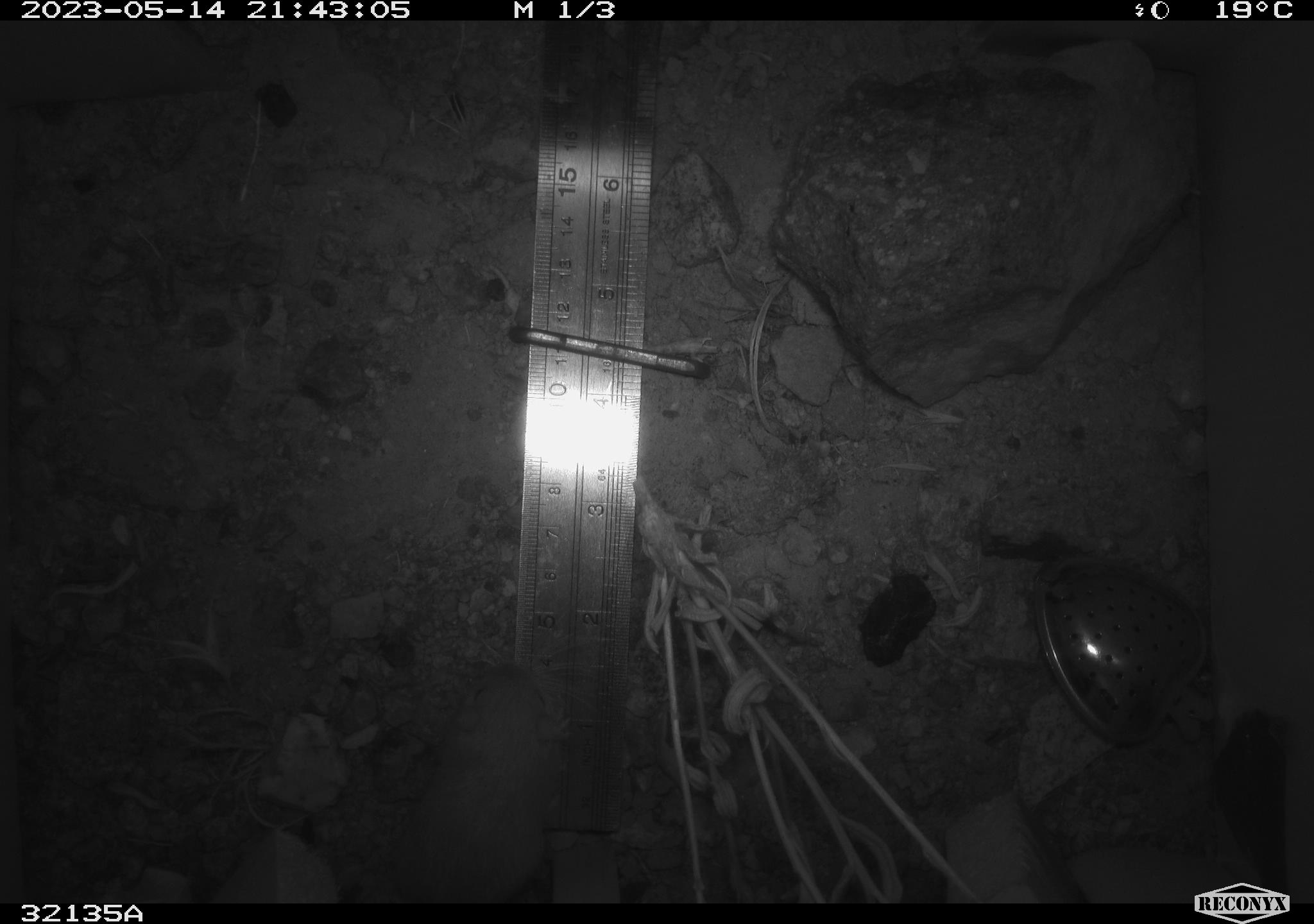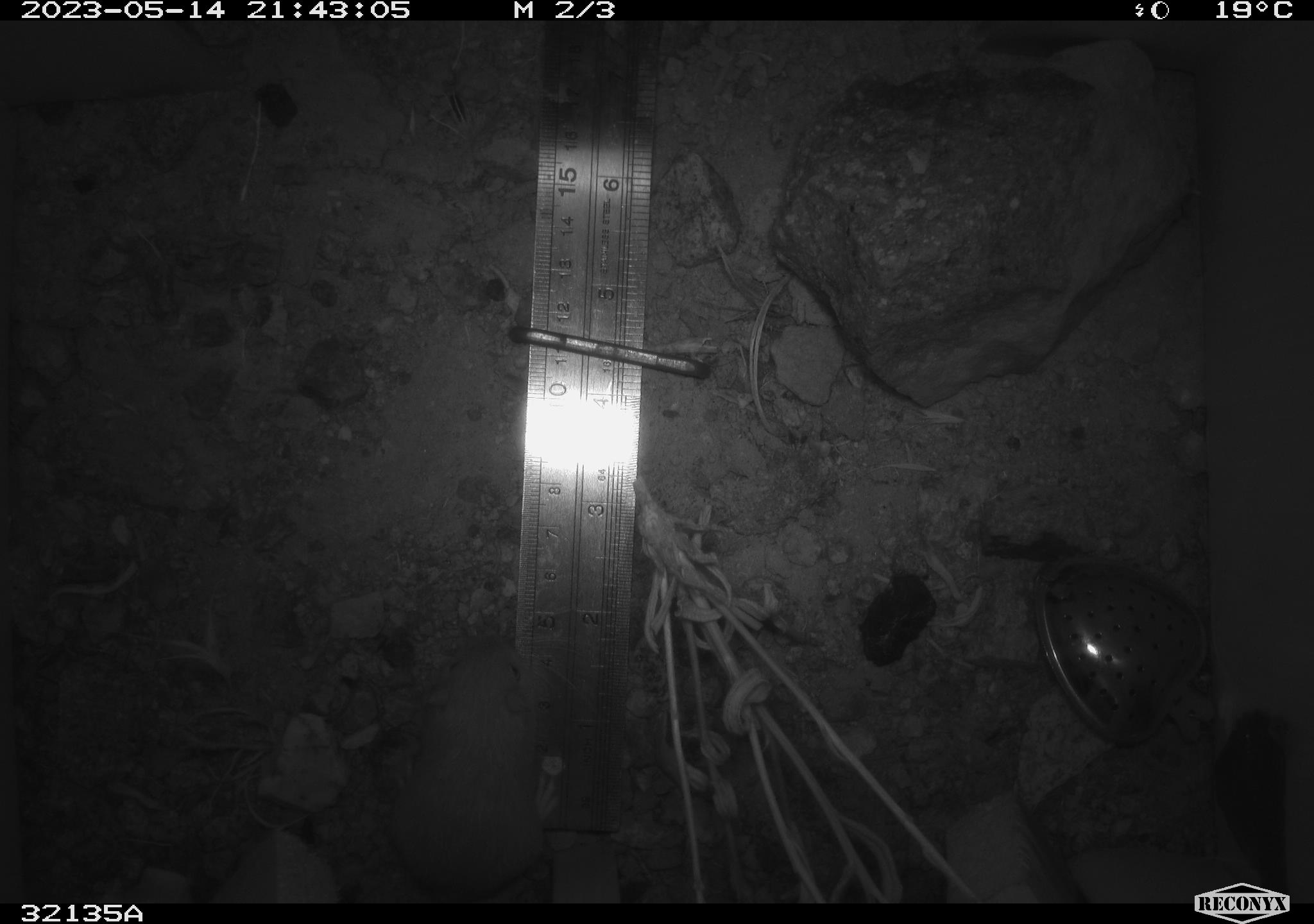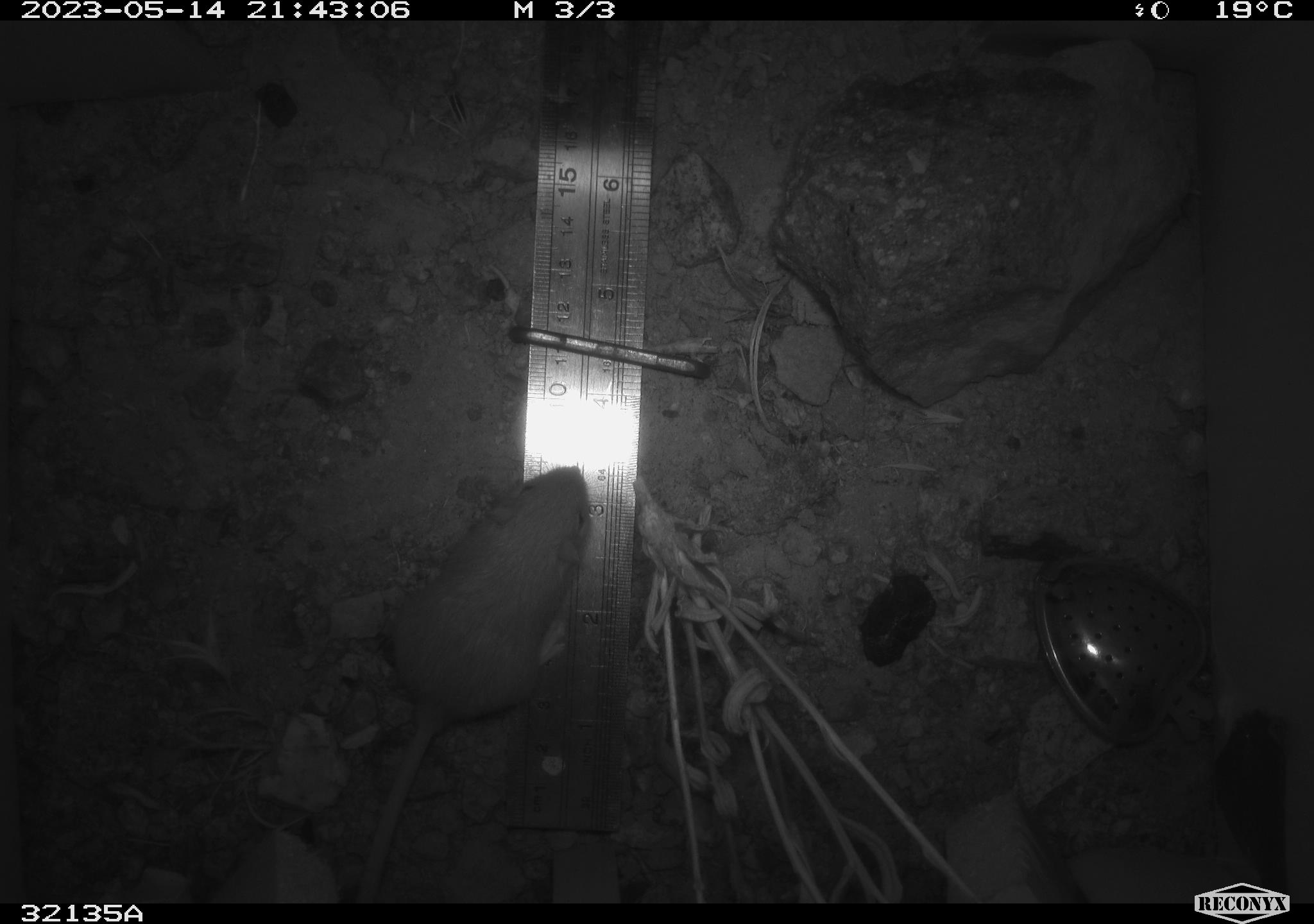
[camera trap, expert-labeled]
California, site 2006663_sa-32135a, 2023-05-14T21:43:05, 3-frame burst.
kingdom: Animalia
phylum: Chordata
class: Mammalia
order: Rodentia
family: Cricetidae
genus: Peromyscus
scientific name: Peromyscus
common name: deer mice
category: peromyscus species